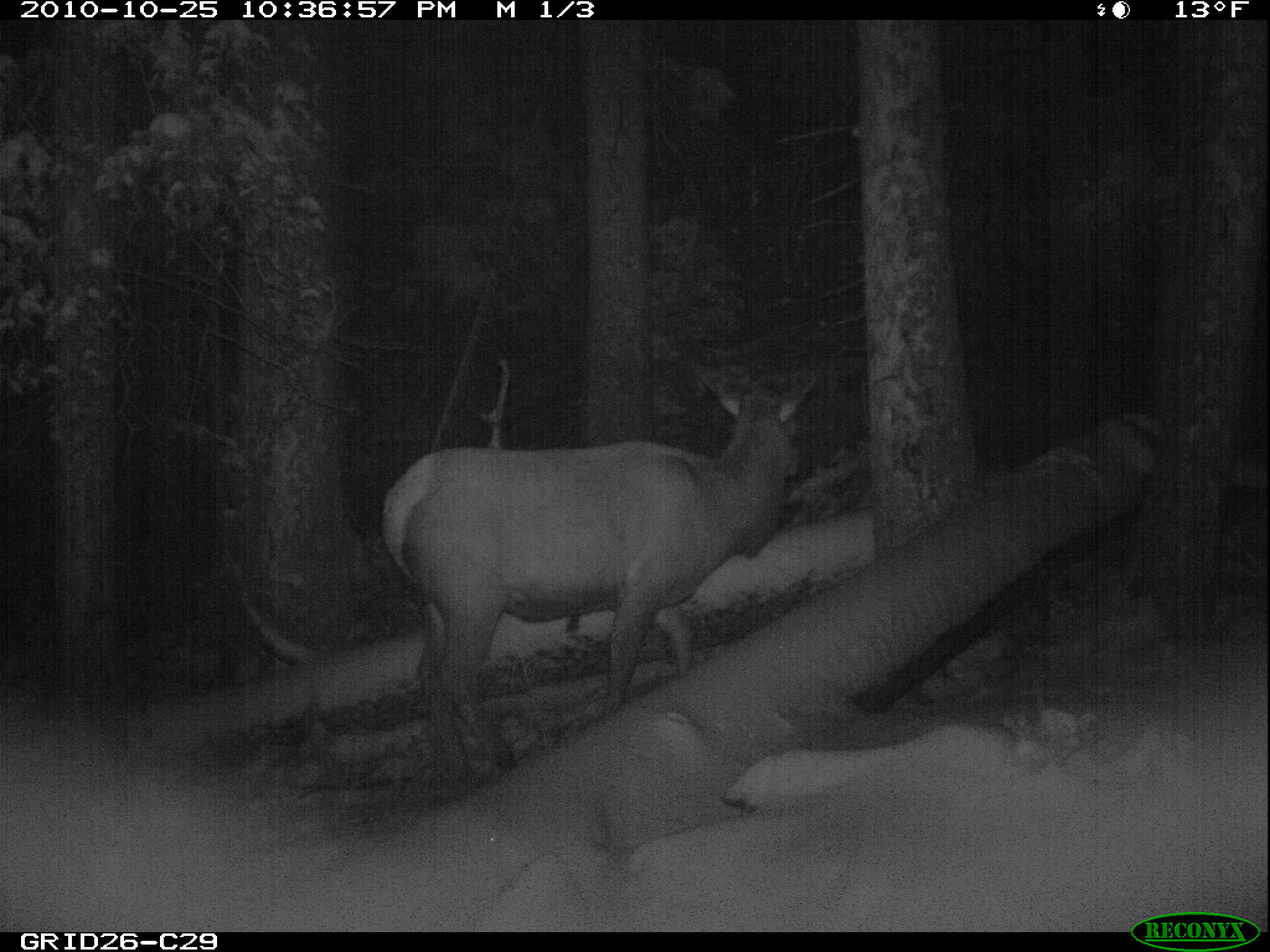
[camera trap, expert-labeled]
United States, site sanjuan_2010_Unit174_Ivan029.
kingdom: Animalia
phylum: Chordata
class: Mammalia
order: Artiodactyla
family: Cervidae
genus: Cervus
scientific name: Cervus elaphus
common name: red deer